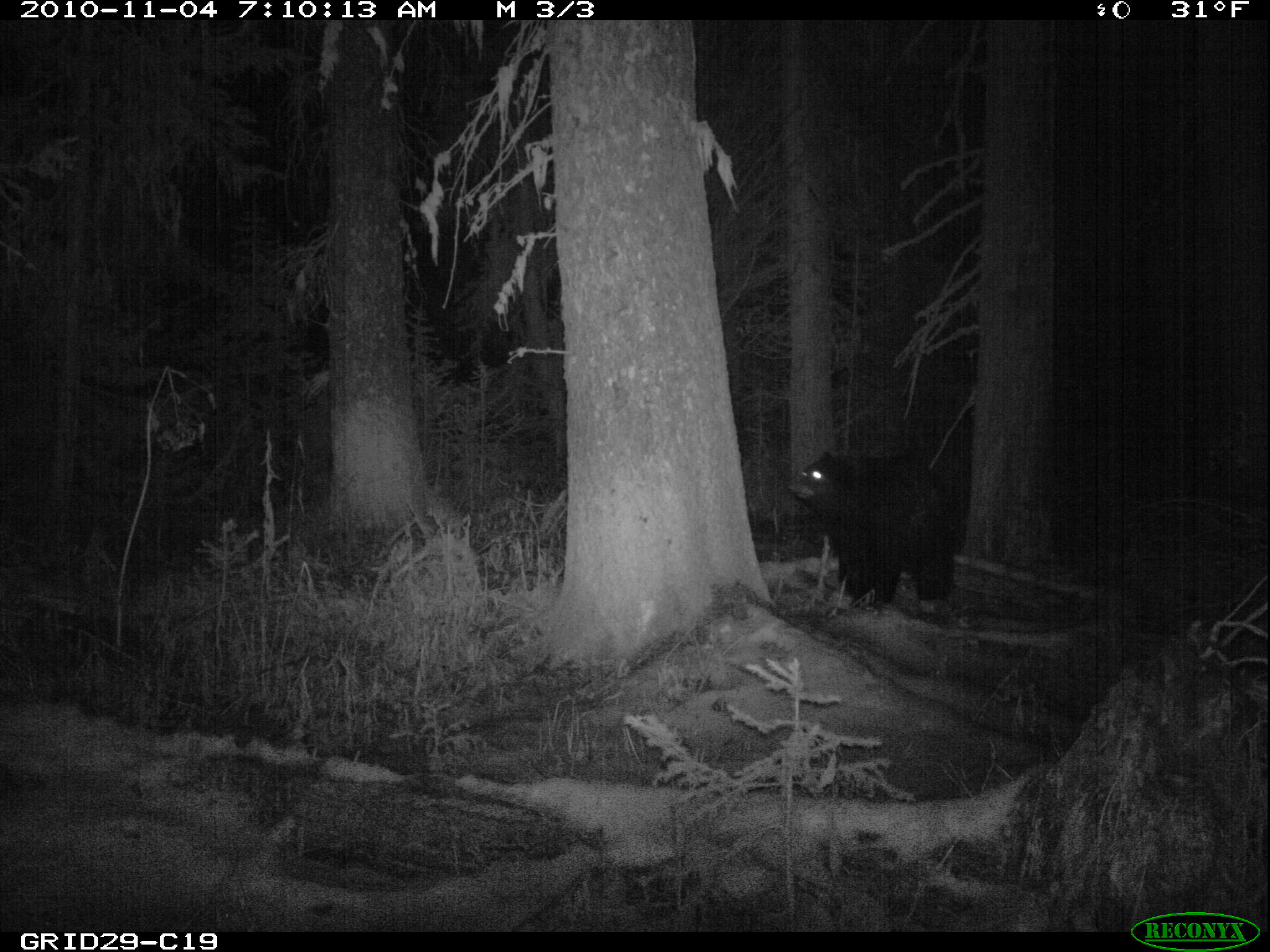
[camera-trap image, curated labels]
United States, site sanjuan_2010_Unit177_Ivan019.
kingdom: Animalia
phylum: Chordata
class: Mammalia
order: Carnivora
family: Ursidae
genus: Ursus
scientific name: Ursus americanus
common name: american black bear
Ursus americanus (american black bear).